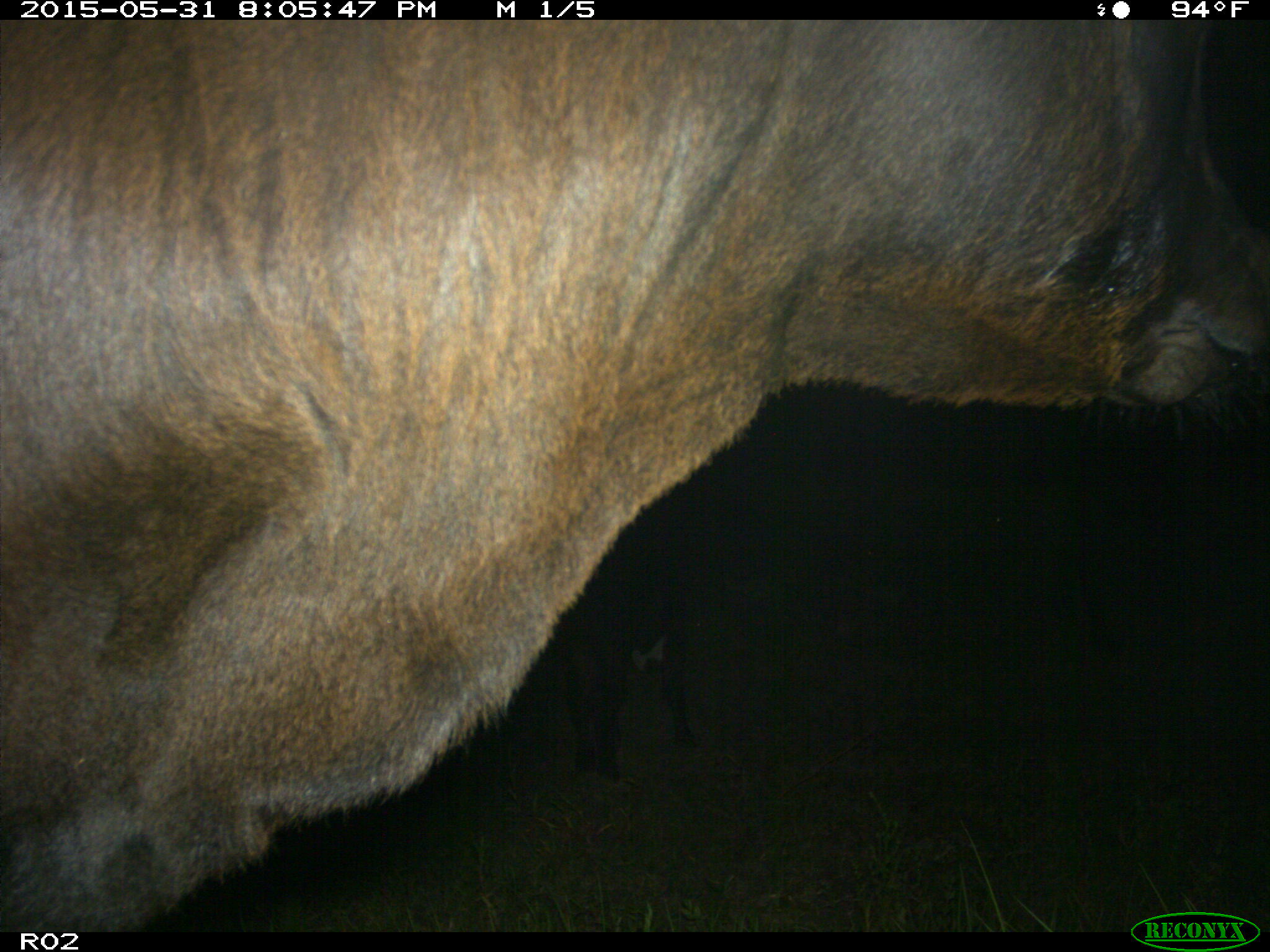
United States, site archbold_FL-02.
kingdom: Animalia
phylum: Chordata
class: Mammalia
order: Artiodactyla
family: Bovidae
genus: Bos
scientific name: Bos taurus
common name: domestic cow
Bos taurus (domestic cow).